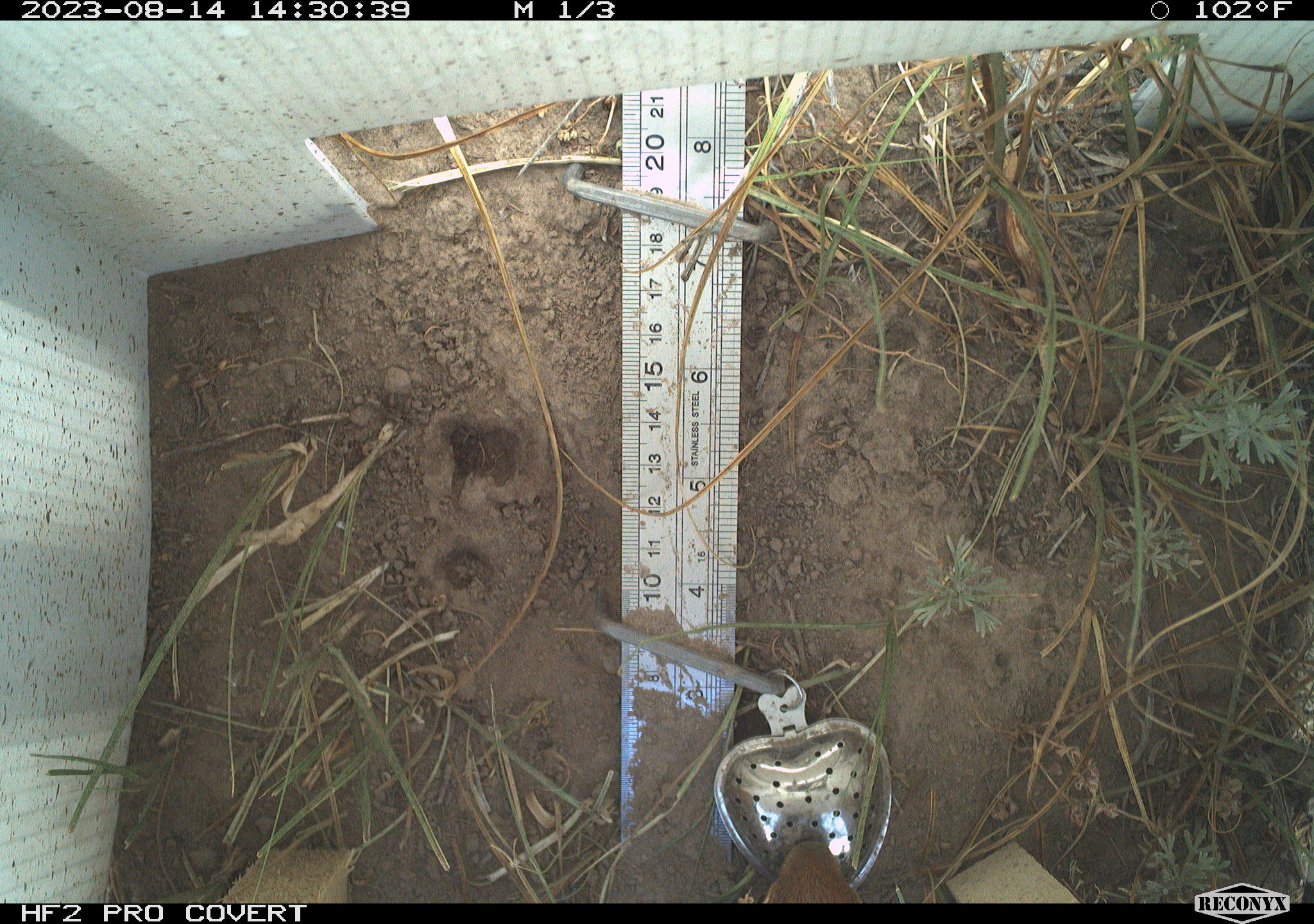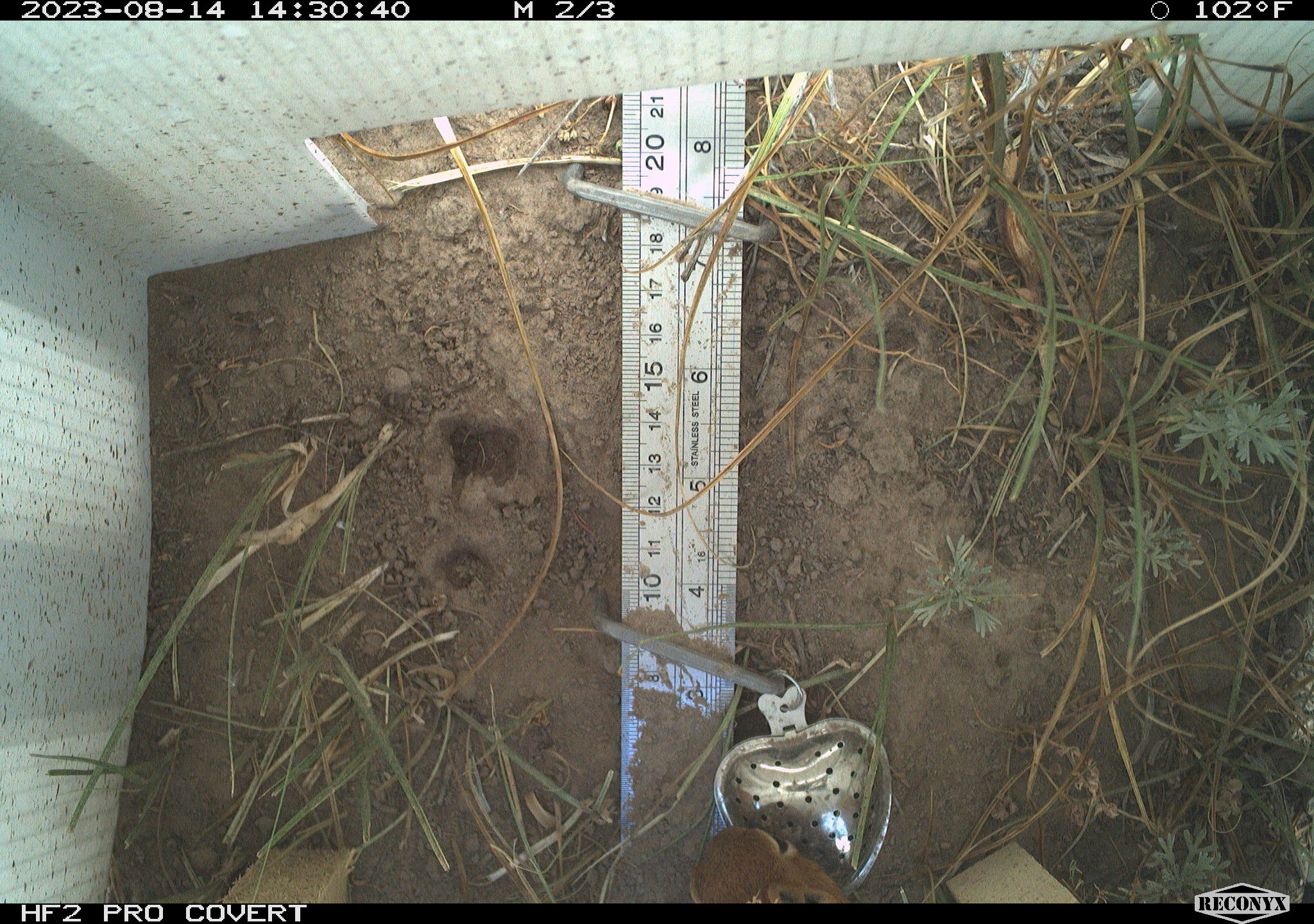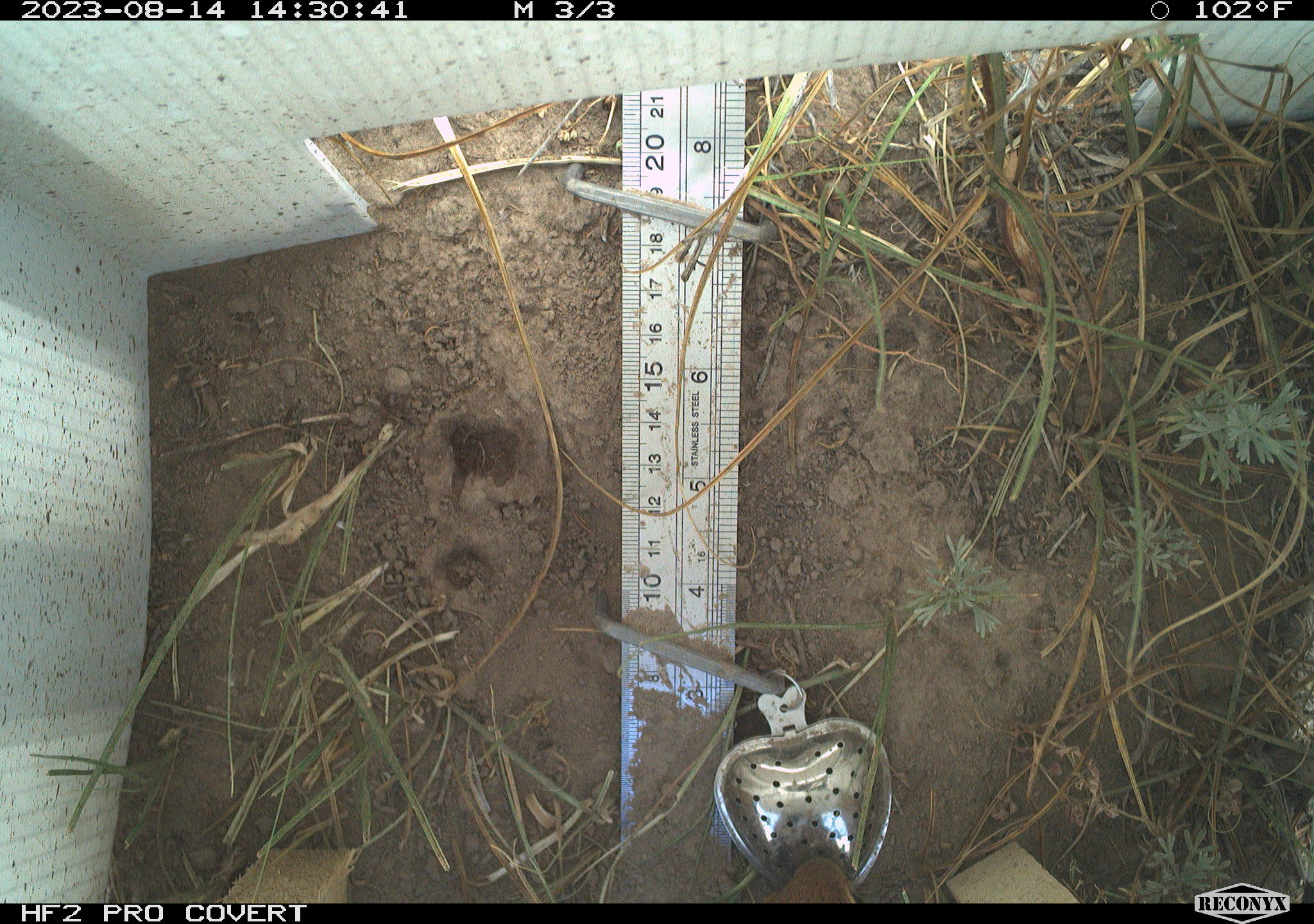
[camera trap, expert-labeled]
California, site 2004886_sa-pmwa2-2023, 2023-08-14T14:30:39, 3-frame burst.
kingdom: Animalia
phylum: Chordata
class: Mammalia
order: Rodentia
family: Sciuridae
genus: Callospermophilus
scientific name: Callospermophilus lateralis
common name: golden mantled ground squirrel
Golden mantled ground squirrel (Callospermophilus lateralis).